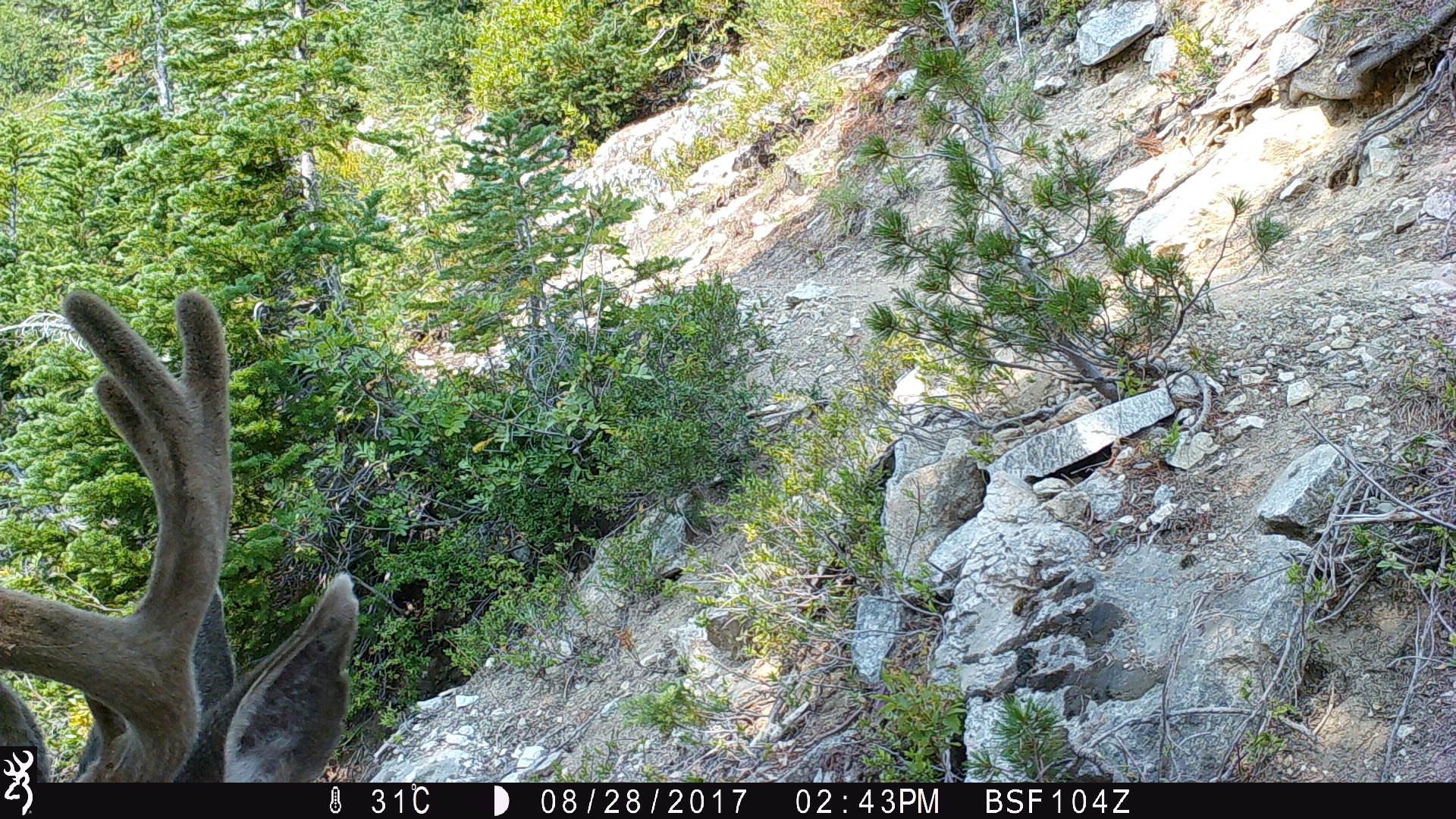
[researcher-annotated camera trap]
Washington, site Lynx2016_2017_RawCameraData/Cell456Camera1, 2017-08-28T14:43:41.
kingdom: Animalia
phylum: Chordata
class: Mammalia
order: Artiodactyla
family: Cervidae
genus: Odocoileus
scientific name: Odocoileus hemionus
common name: mule deer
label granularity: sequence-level